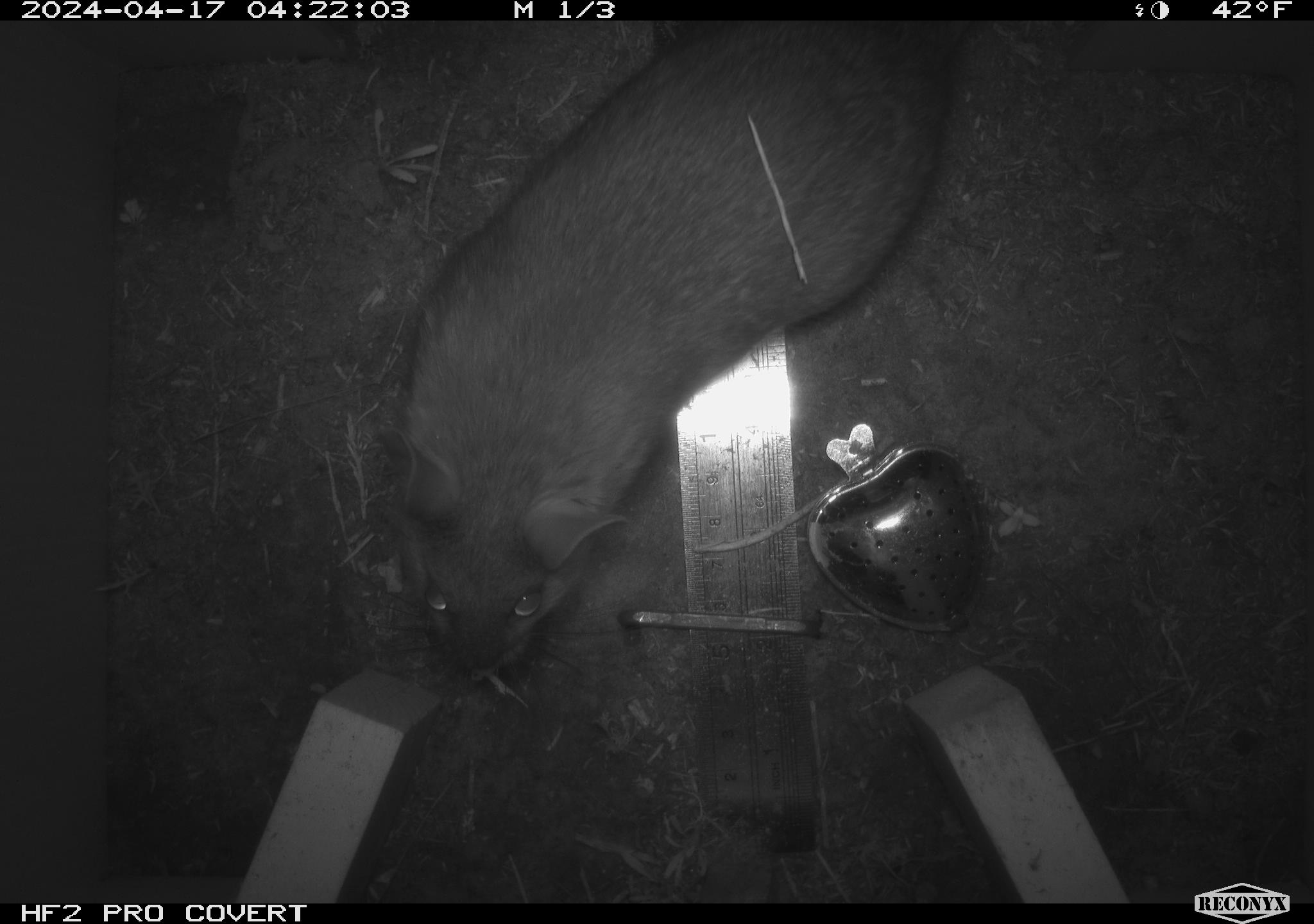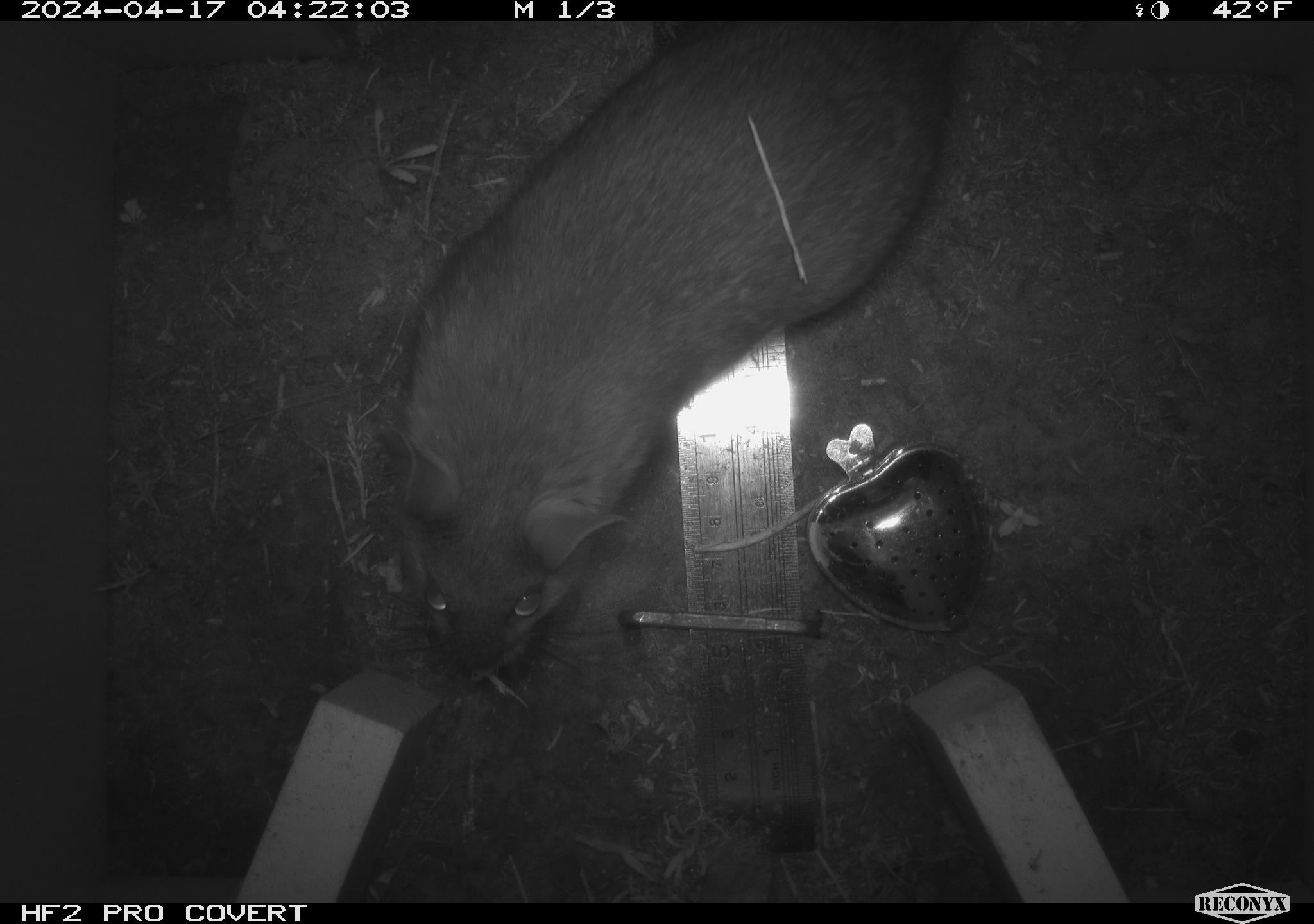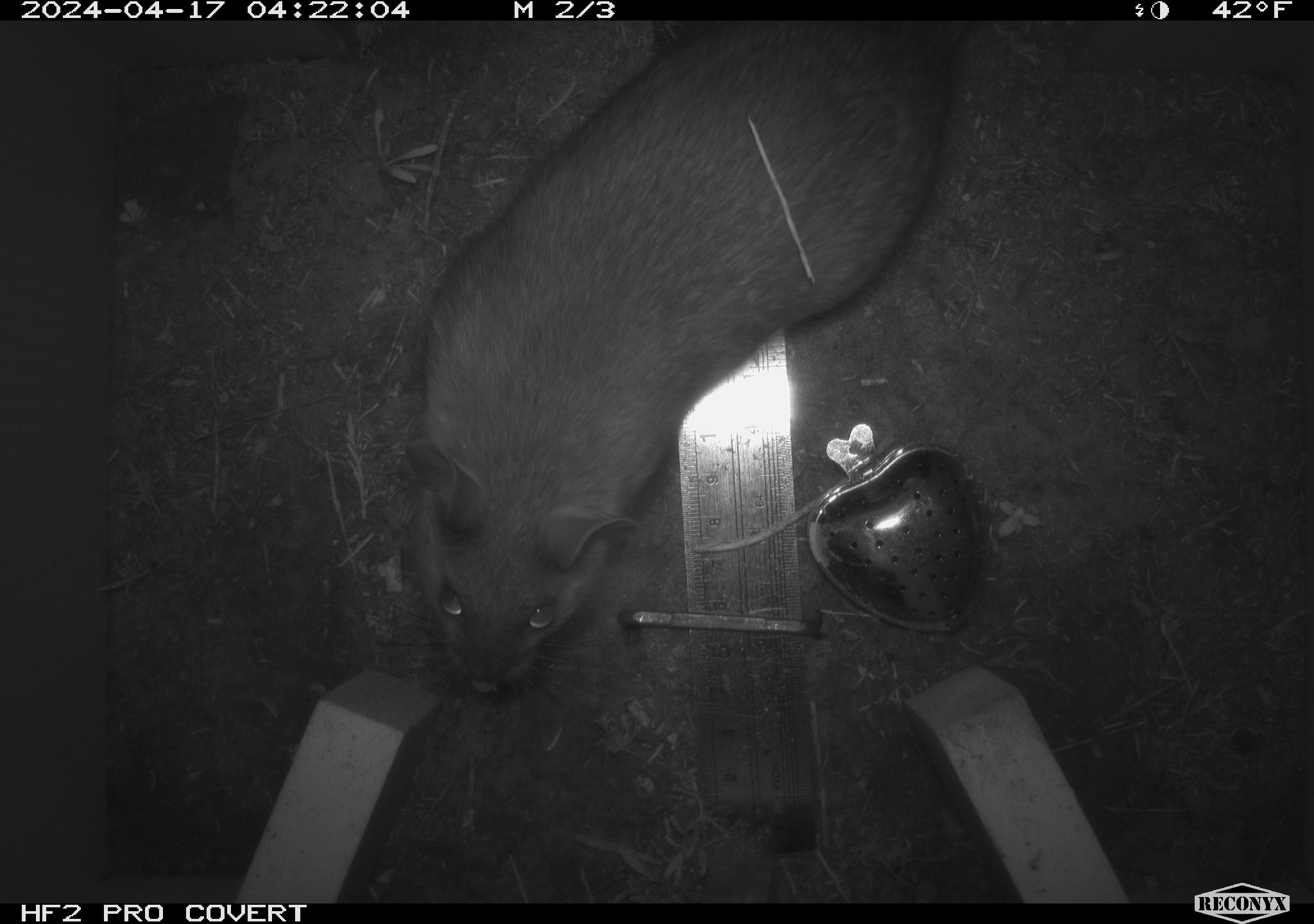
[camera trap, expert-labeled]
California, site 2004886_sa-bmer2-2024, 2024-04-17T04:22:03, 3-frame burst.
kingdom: Animalia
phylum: Chordata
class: Mammalia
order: Rodentia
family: Muridae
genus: Rattus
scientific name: Rattus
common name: rat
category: rattus species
Rattus species (rat) (Rattus).